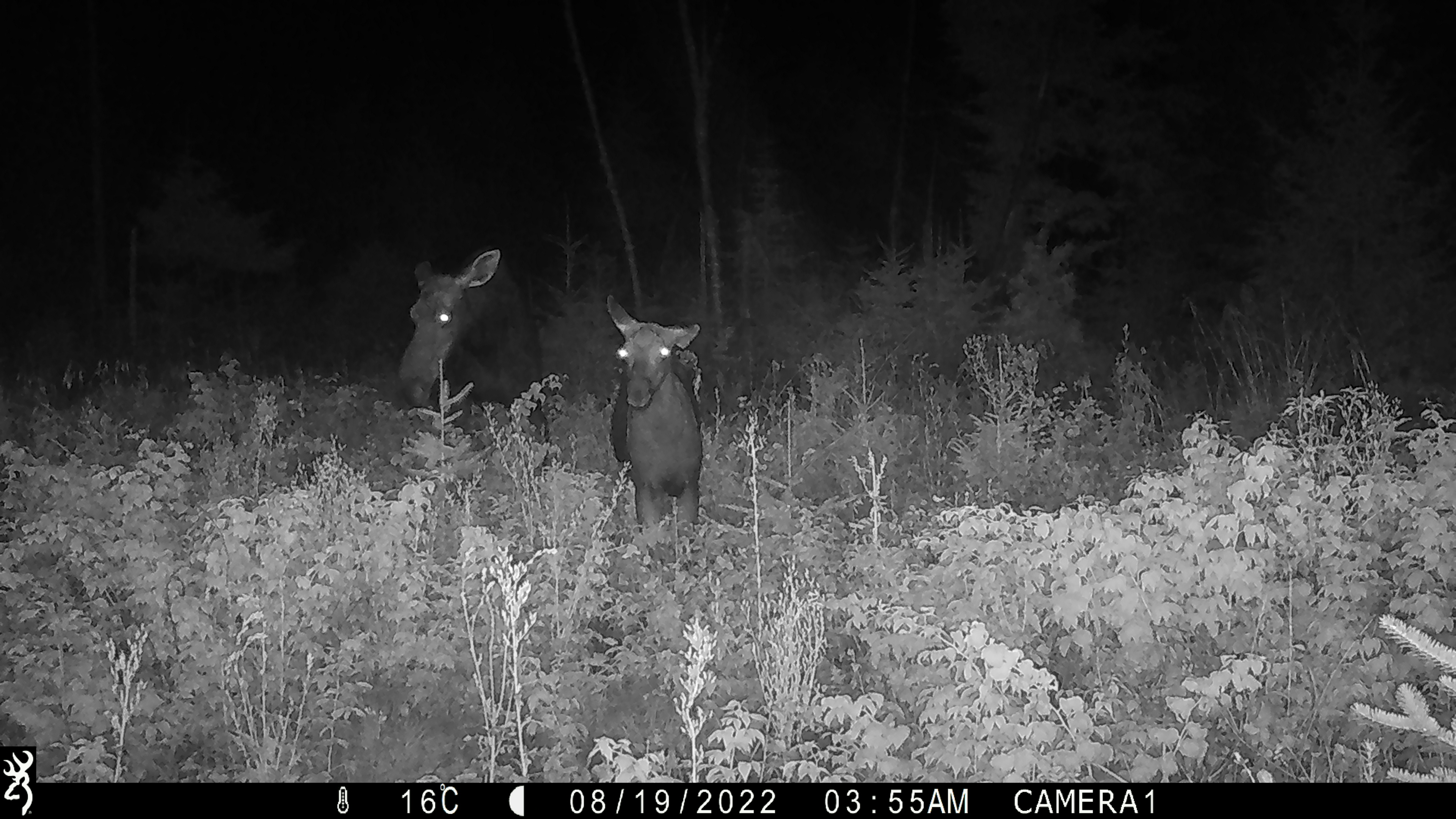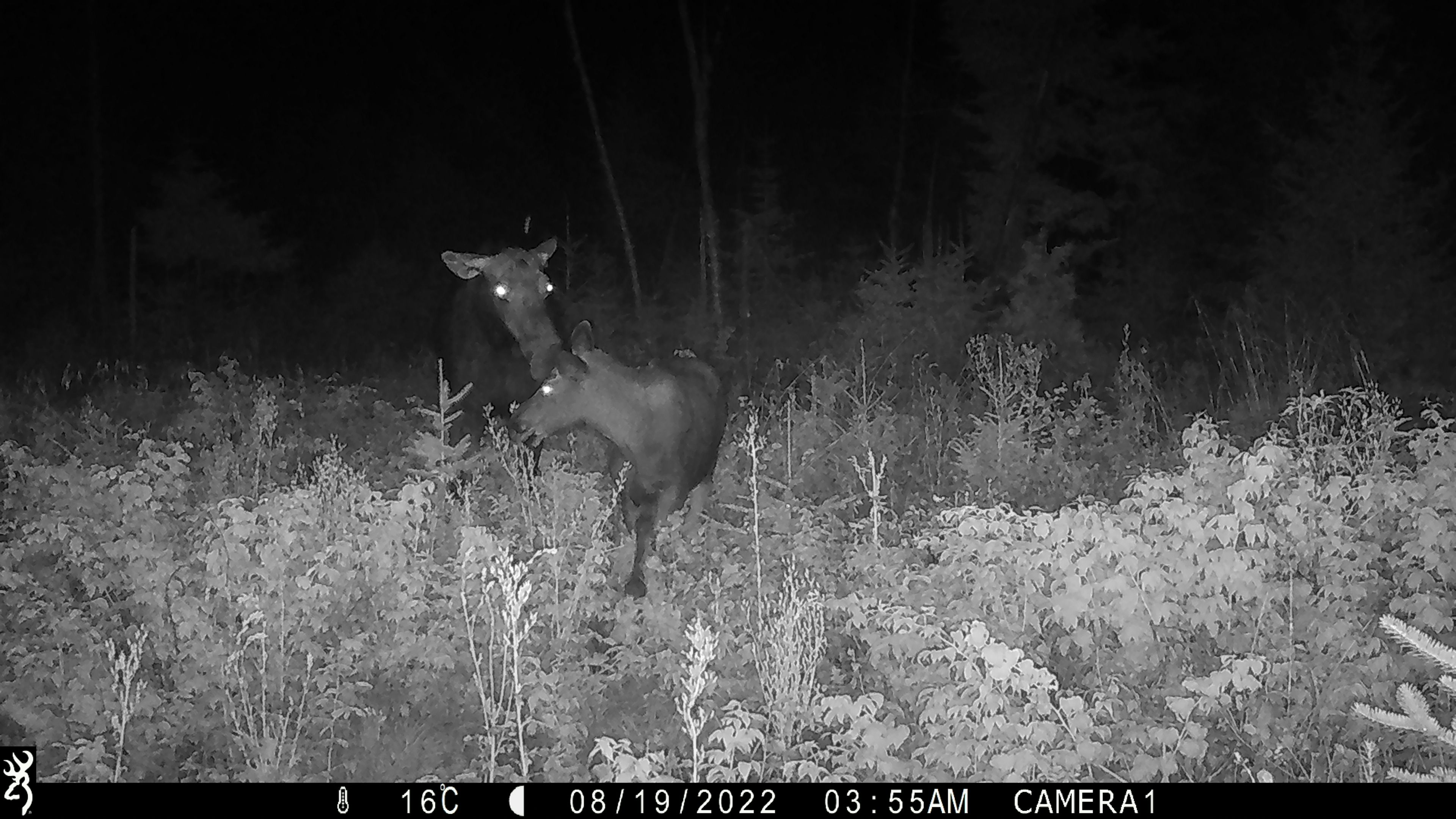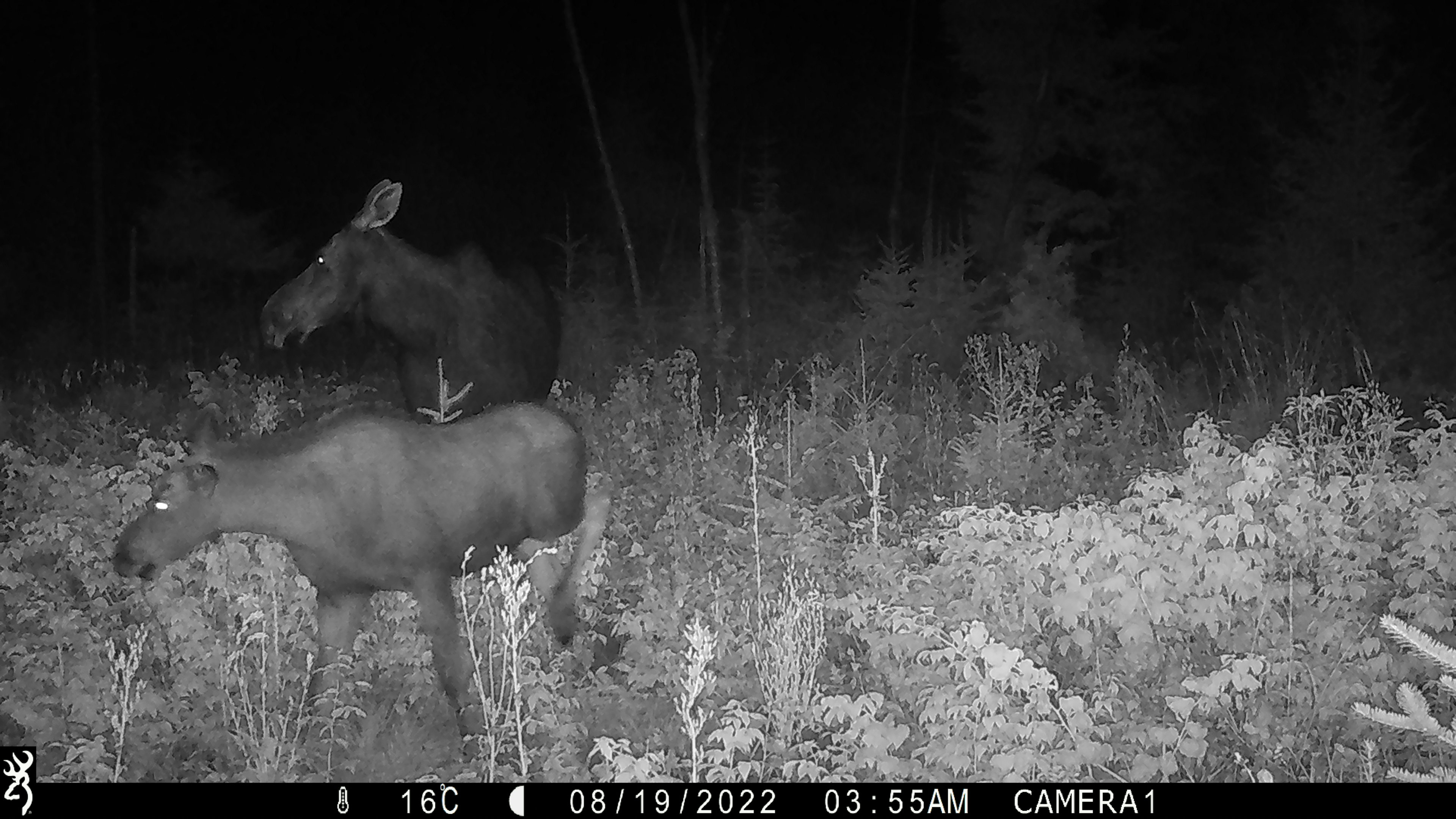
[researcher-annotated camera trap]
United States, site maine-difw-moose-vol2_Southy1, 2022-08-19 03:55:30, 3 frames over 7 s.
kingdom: Animalia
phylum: Chordata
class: Mammalia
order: Artiodactyla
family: Cervidae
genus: Alces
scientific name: Alces alces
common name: moose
Moose (Alces alces).